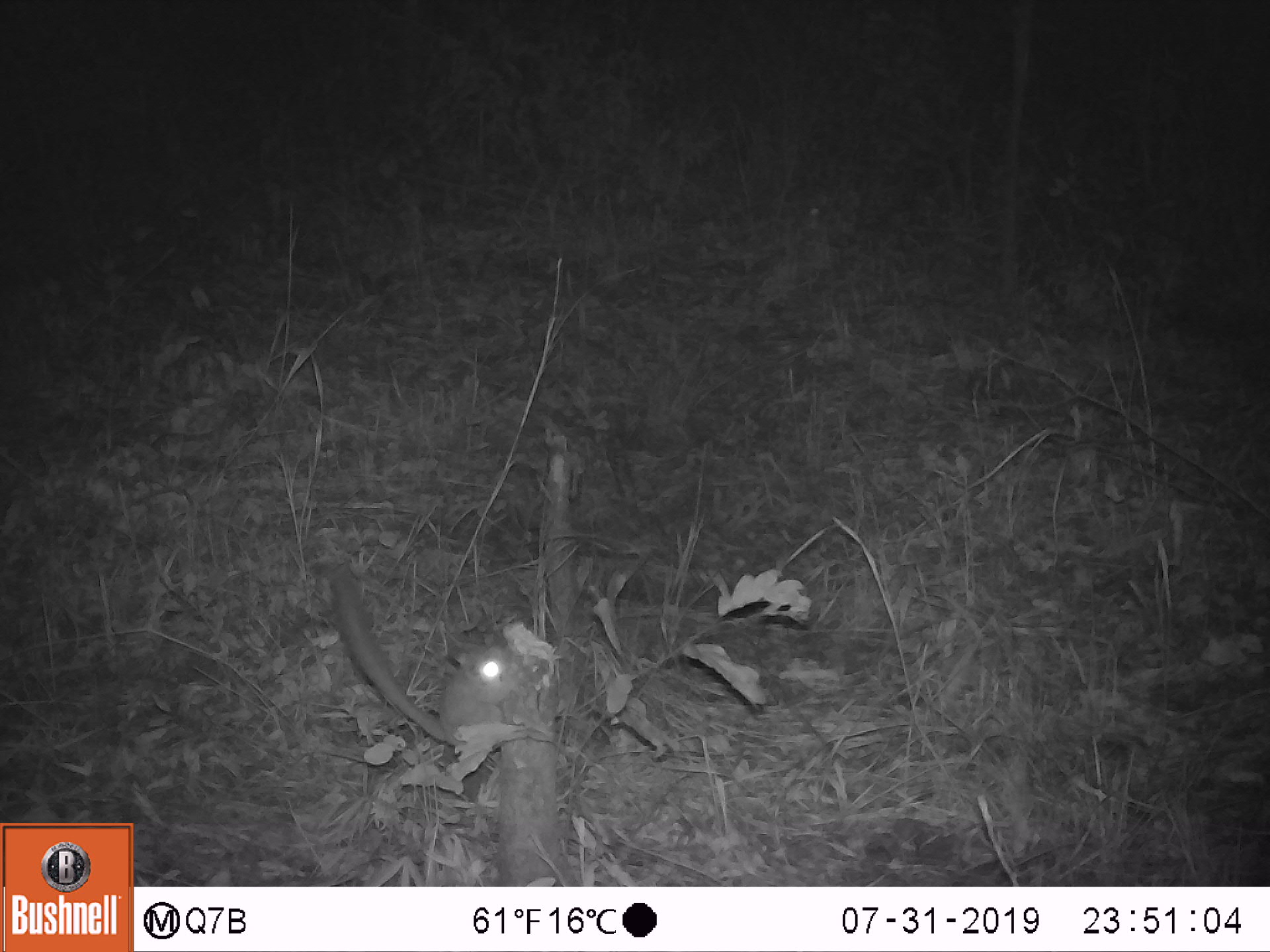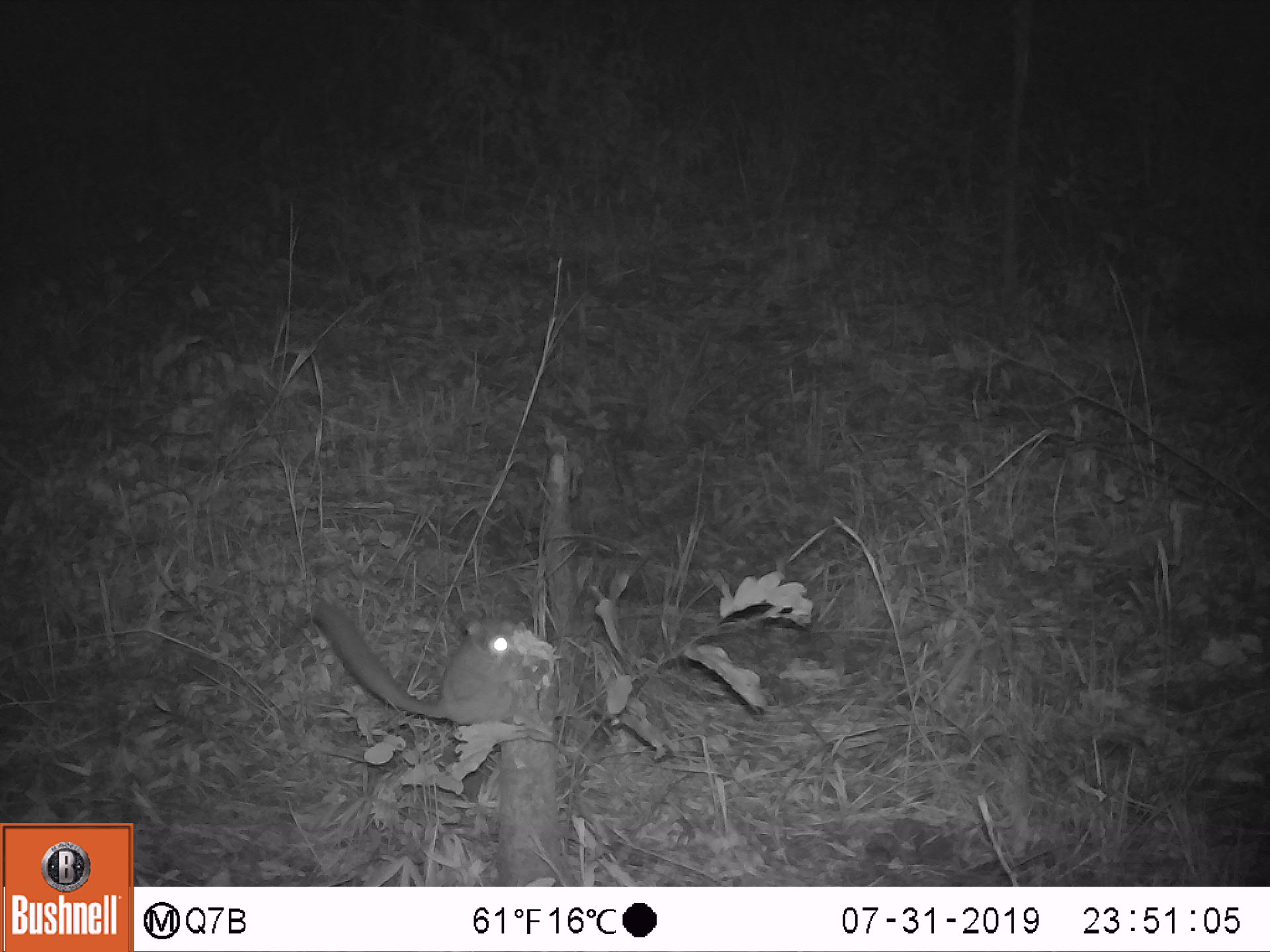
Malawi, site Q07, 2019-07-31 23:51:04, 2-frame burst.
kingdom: Animalia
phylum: Chordata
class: Mammalia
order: Primates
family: Galagidae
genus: Galago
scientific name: Galago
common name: lesser bushbabies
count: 1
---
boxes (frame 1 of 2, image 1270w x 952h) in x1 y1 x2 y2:
galago: 326 569 516 745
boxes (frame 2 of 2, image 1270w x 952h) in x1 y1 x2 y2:
galago: 306 595 529 726